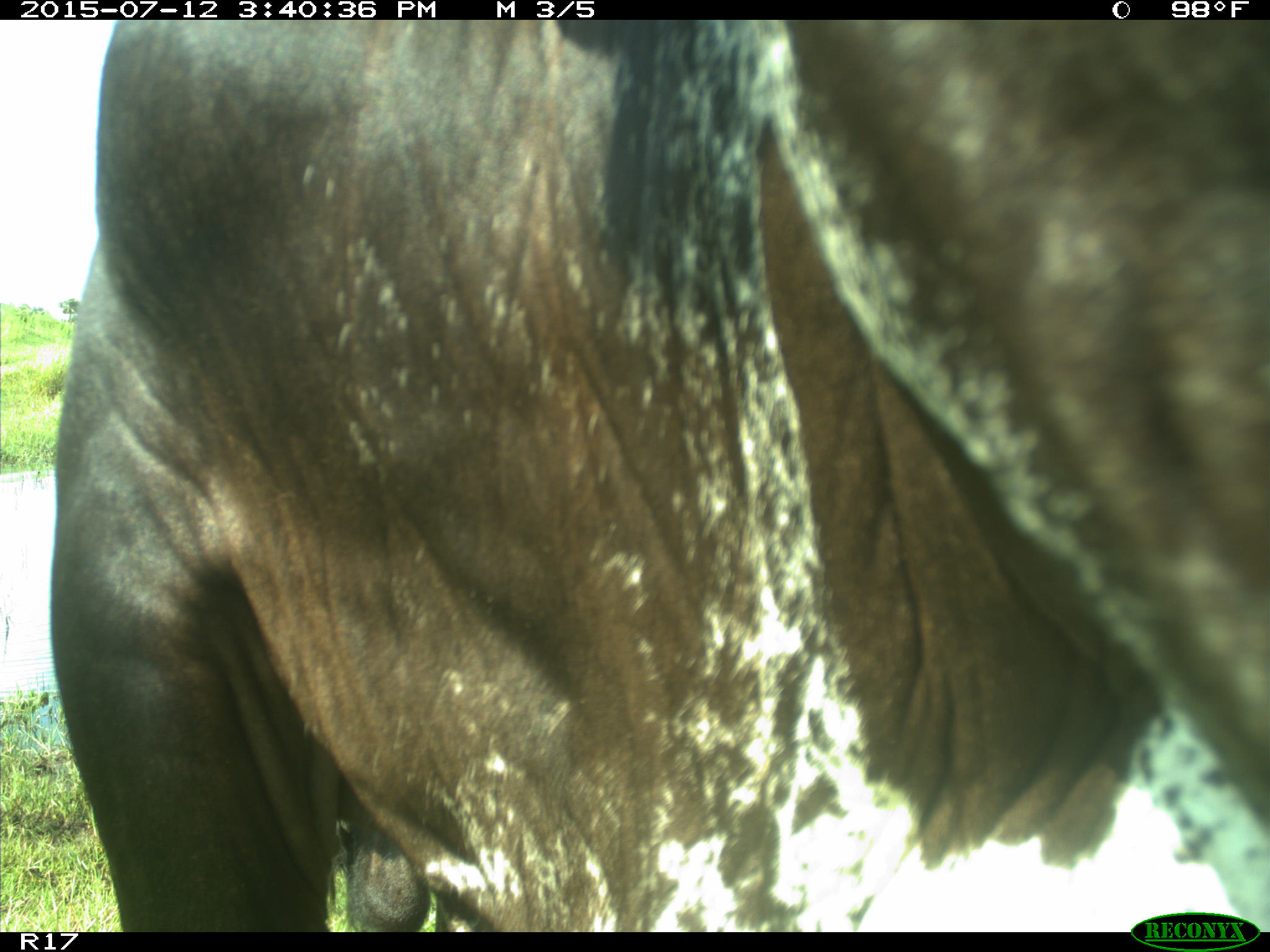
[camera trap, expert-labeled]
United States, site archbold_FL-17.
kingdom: Animalia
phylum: Chordata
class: Mammalia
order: Artiodactyla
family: Bovidae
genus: Bos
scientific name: Bos taurus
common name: domestic cow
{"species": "Bos taurus (domestic cow)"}